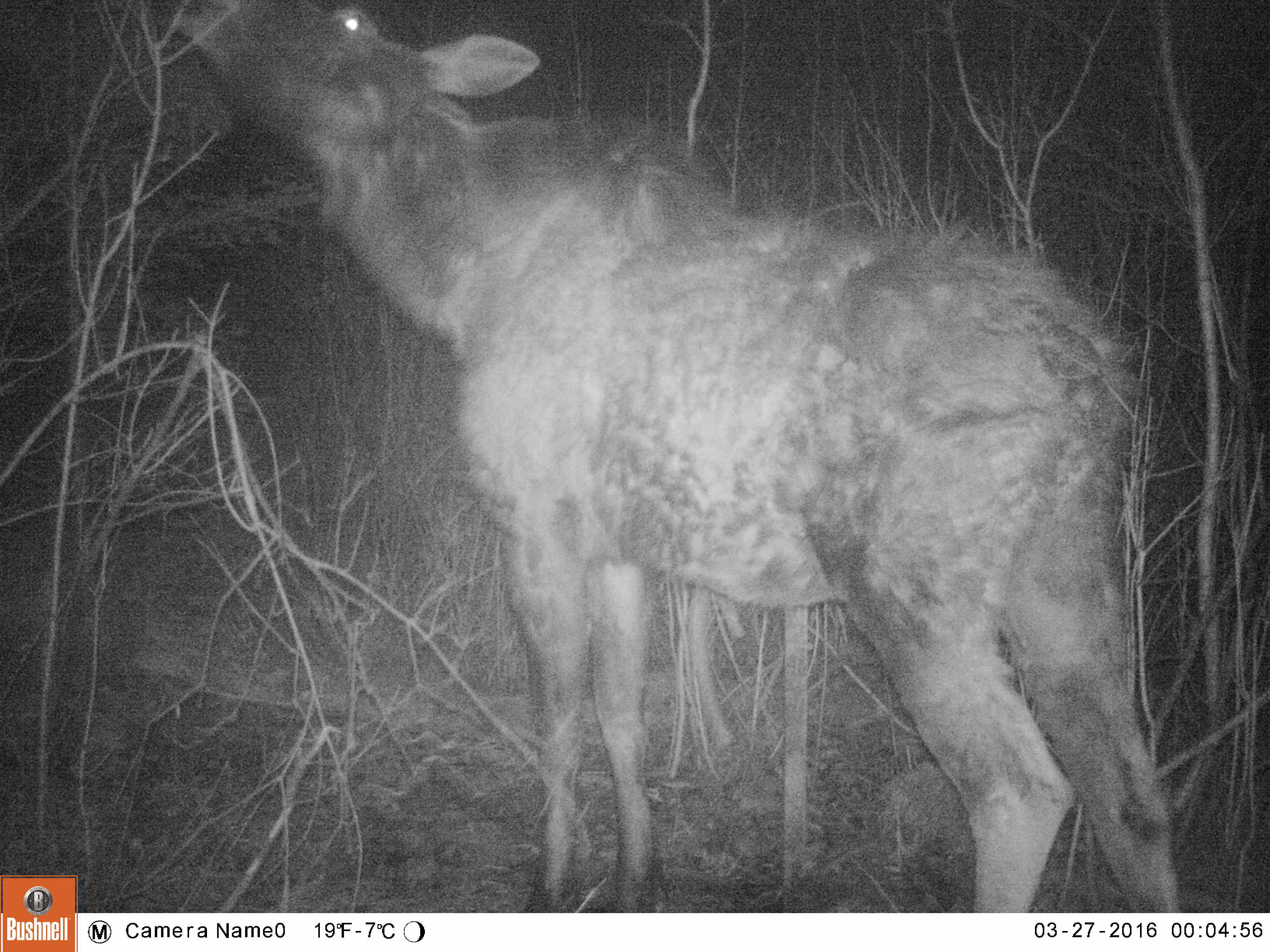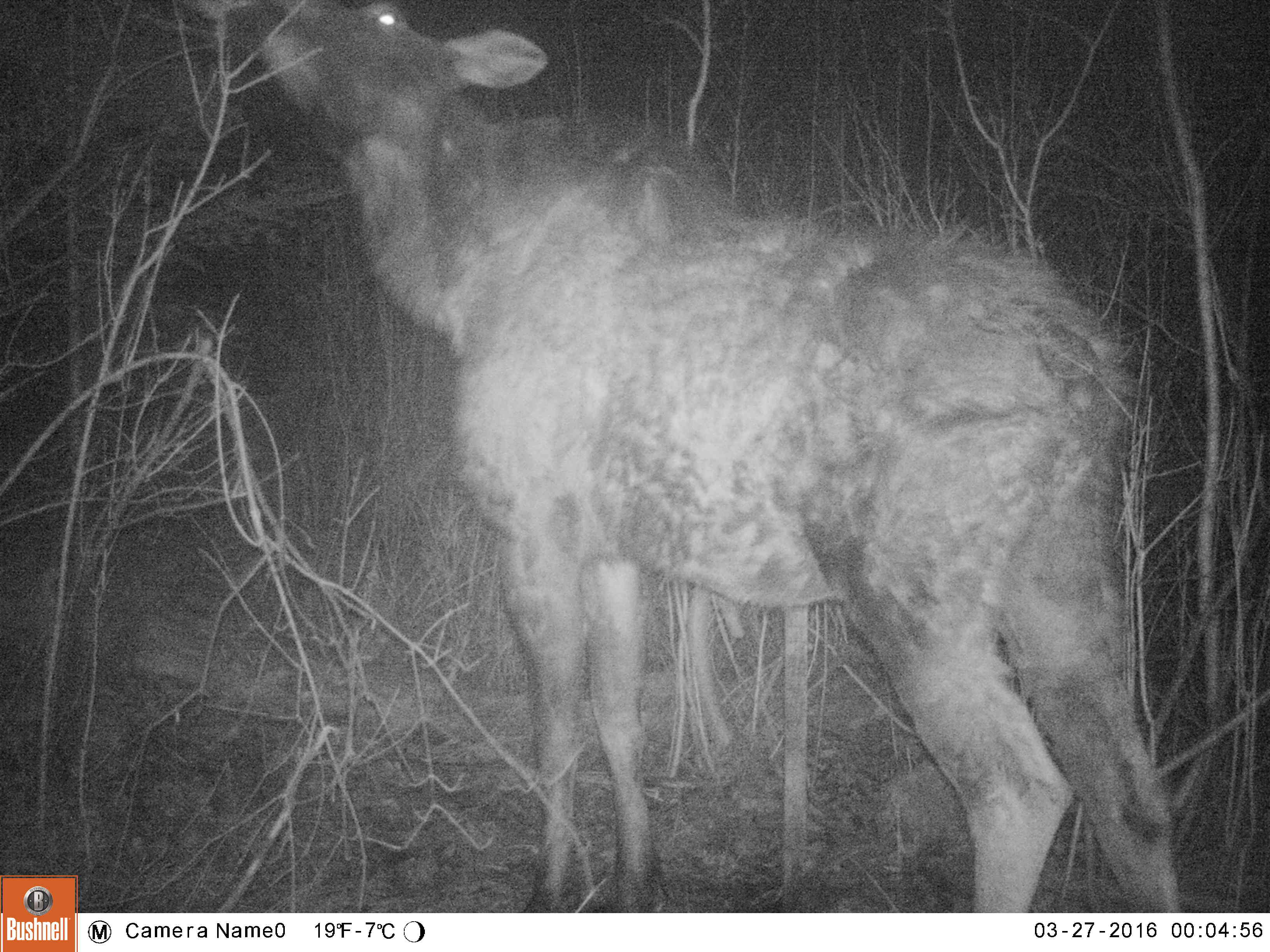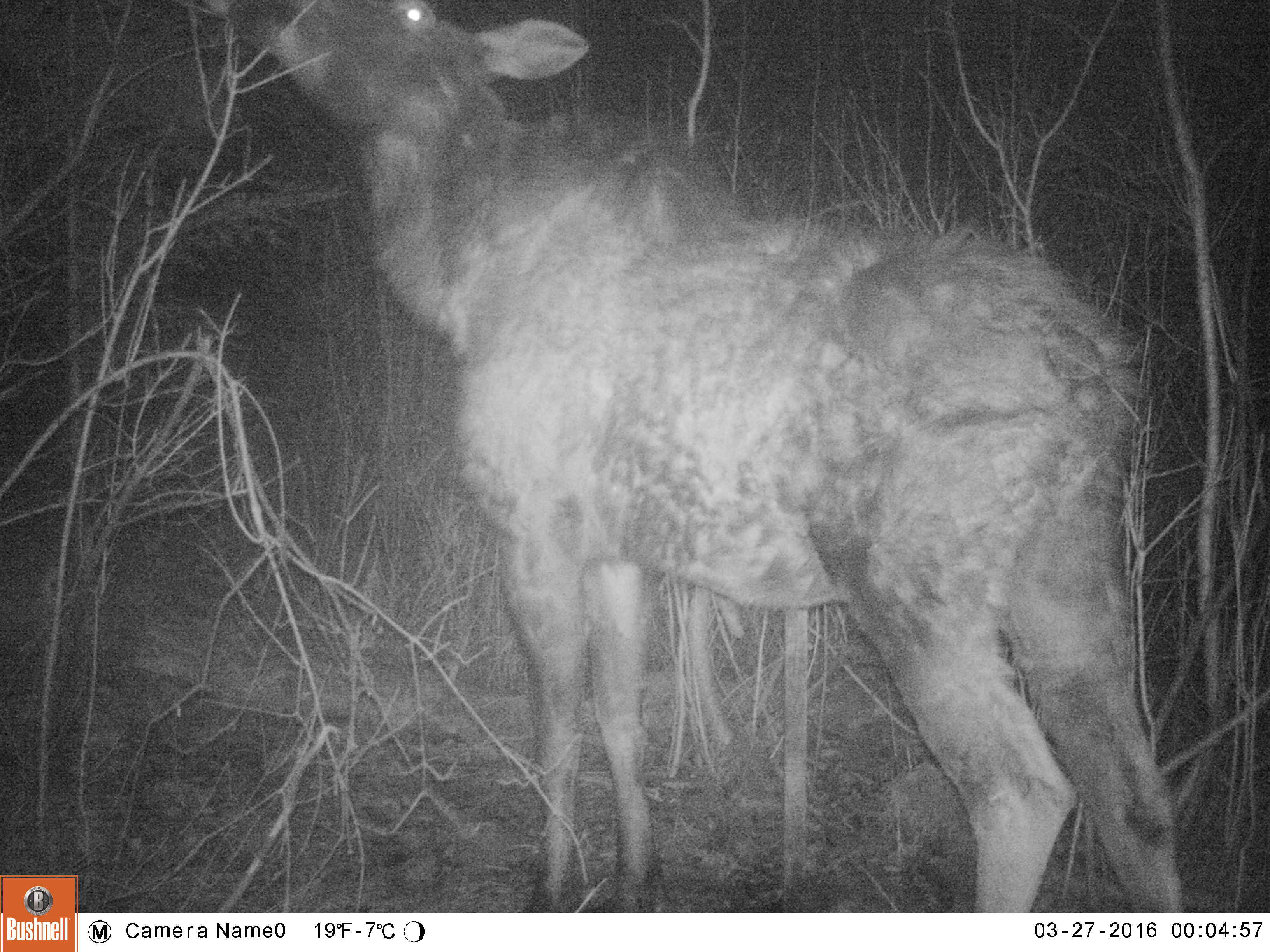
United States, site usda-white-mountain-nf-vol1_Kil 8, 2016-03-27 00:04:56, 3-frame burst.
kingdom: Animalia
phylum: Chordata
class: Mammalia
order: Artiodactyla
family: Cervidae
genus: Alces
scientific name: Alces alces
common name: moose